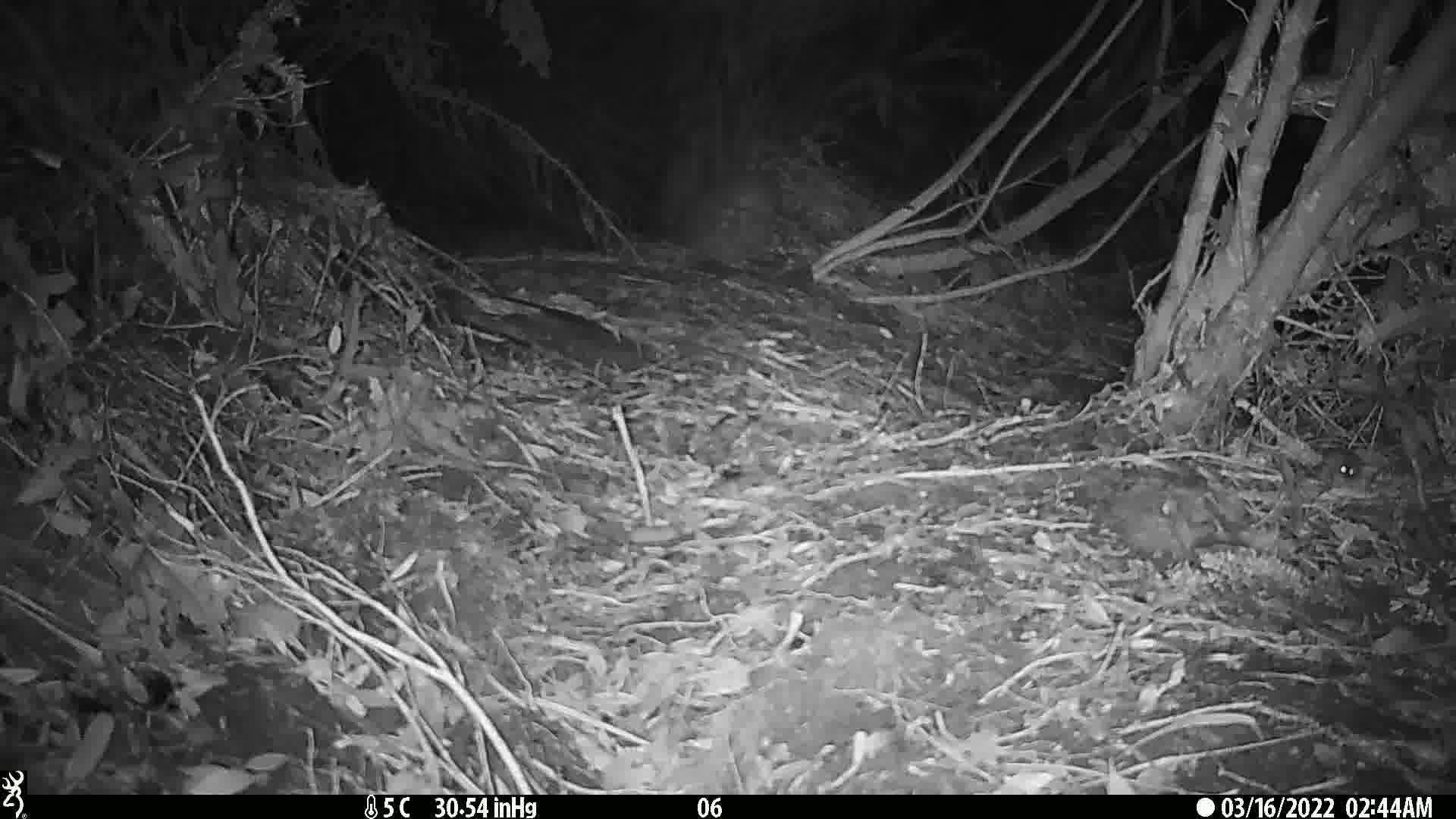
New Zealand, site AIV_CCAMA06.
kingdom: Animalia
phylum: Chordata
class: Mammalia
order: Rodentia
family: Muridae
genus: Mus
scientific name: Mus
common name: mouse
Mouse (Mus).